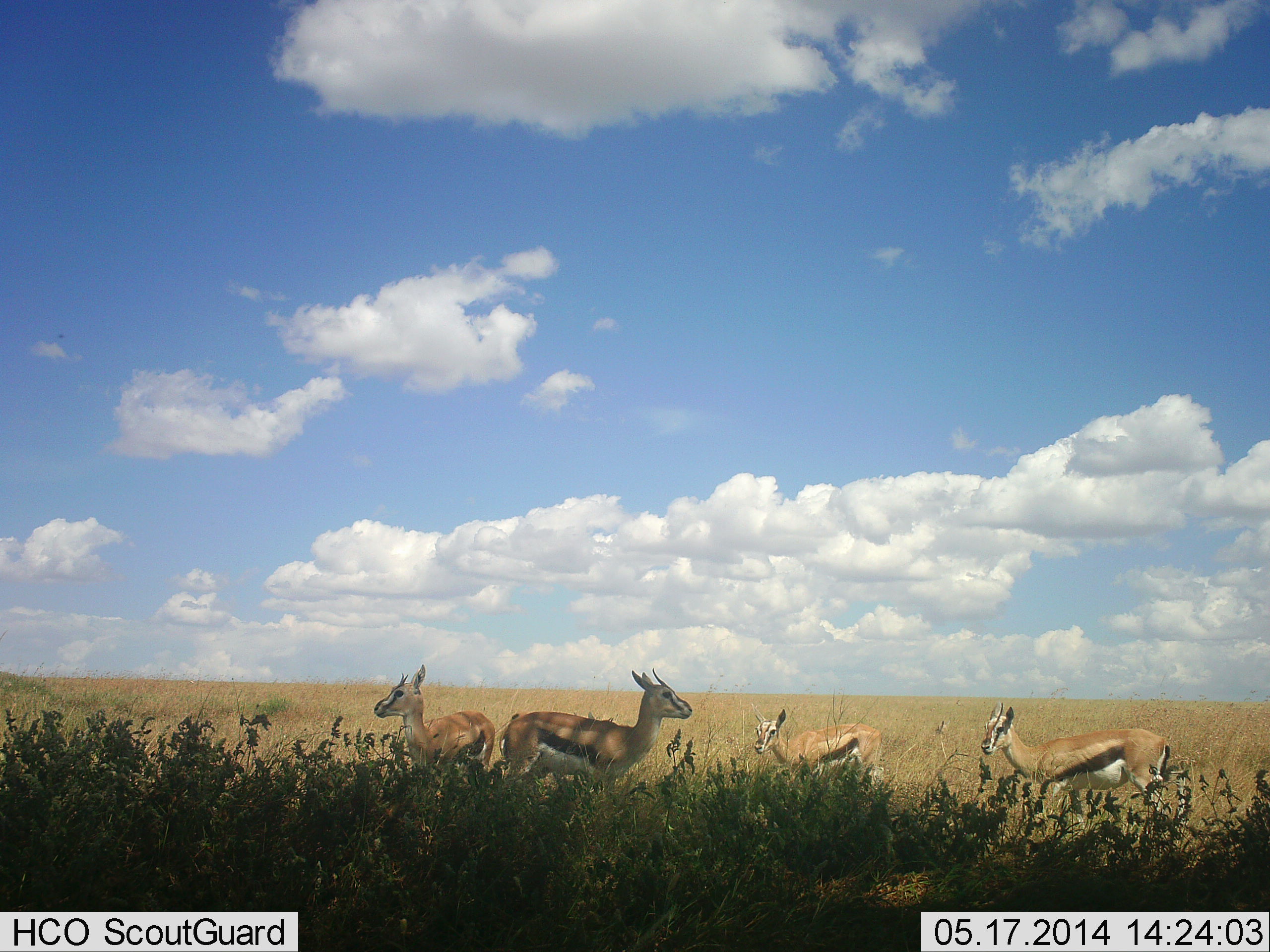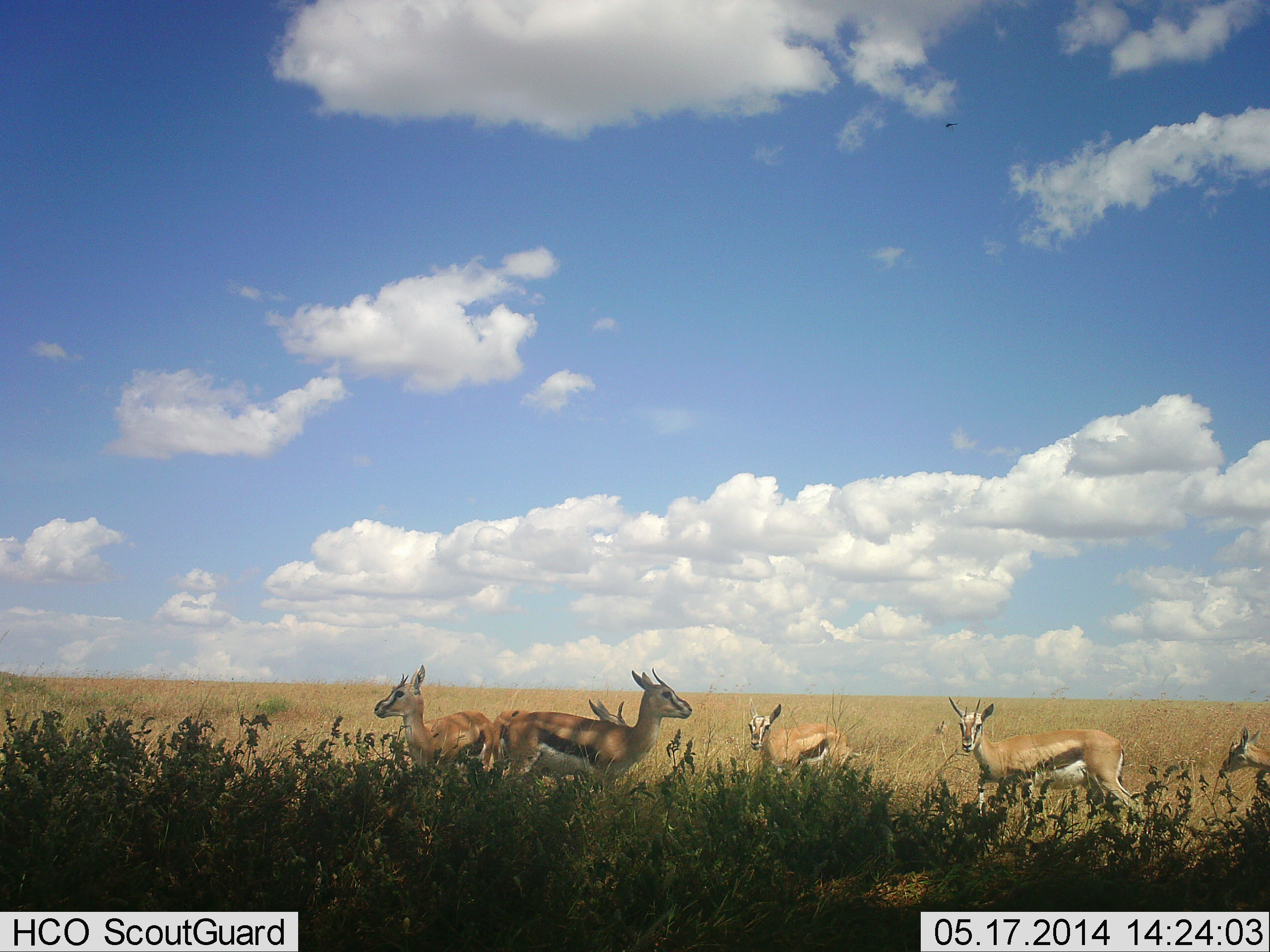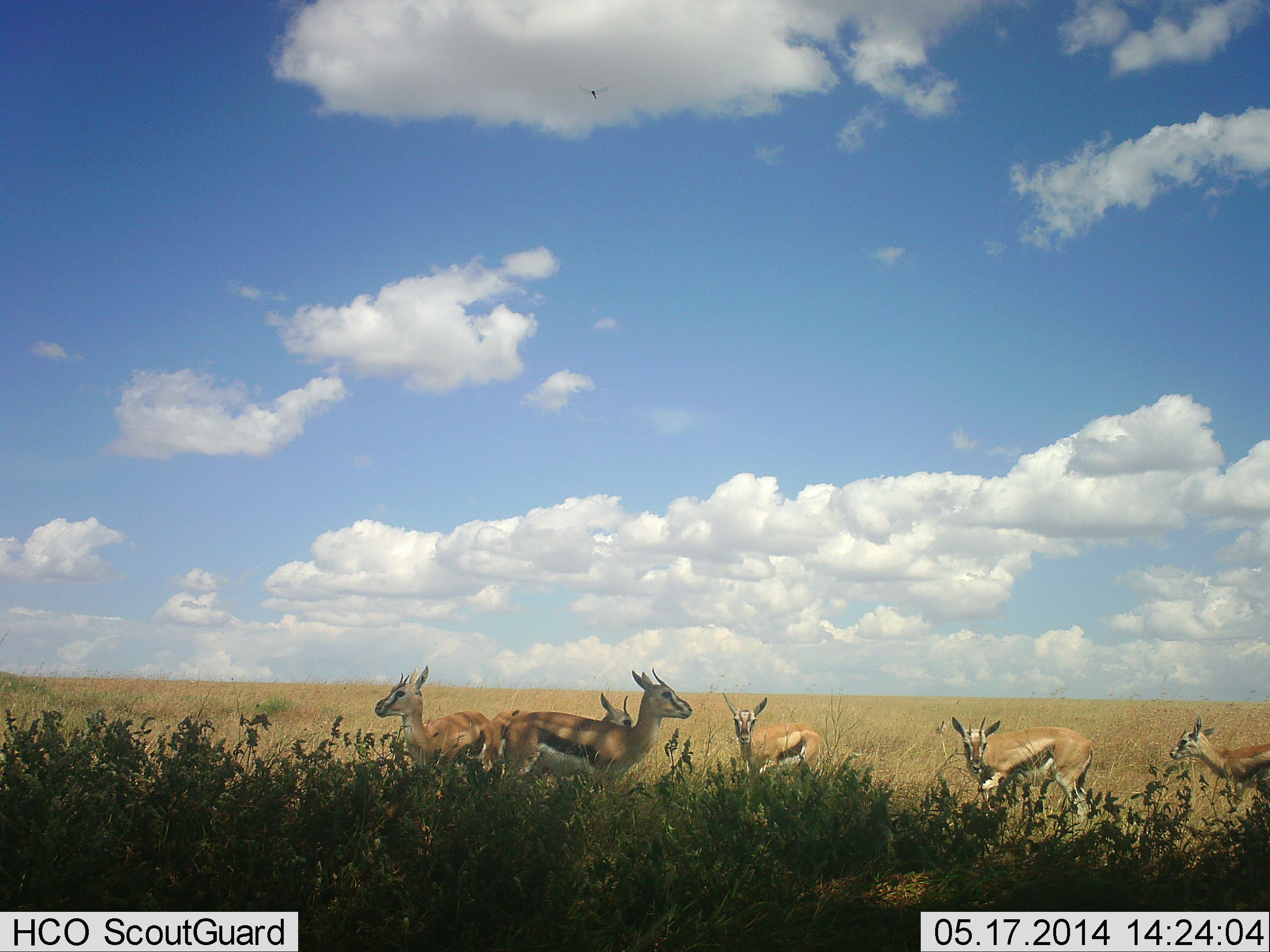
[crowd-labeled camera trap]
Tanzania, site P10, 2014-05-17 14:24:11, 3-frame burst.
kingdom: Animalia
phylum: Chordata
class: Mammalia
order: Artiodactyla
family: Bovidae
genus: Eudorcas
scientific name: Eudorcas thomsonii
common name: thomson's gazelle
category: gazellethomsons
Gazellethomsons (thomson's gazelle) (Eudorcas thomsonii), count 6. Behavior (volunteer vote fractions): standing 100%, resting 0%, moving 40%, interacting 0%. Young present (vote fraction): 0%. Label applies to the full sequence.